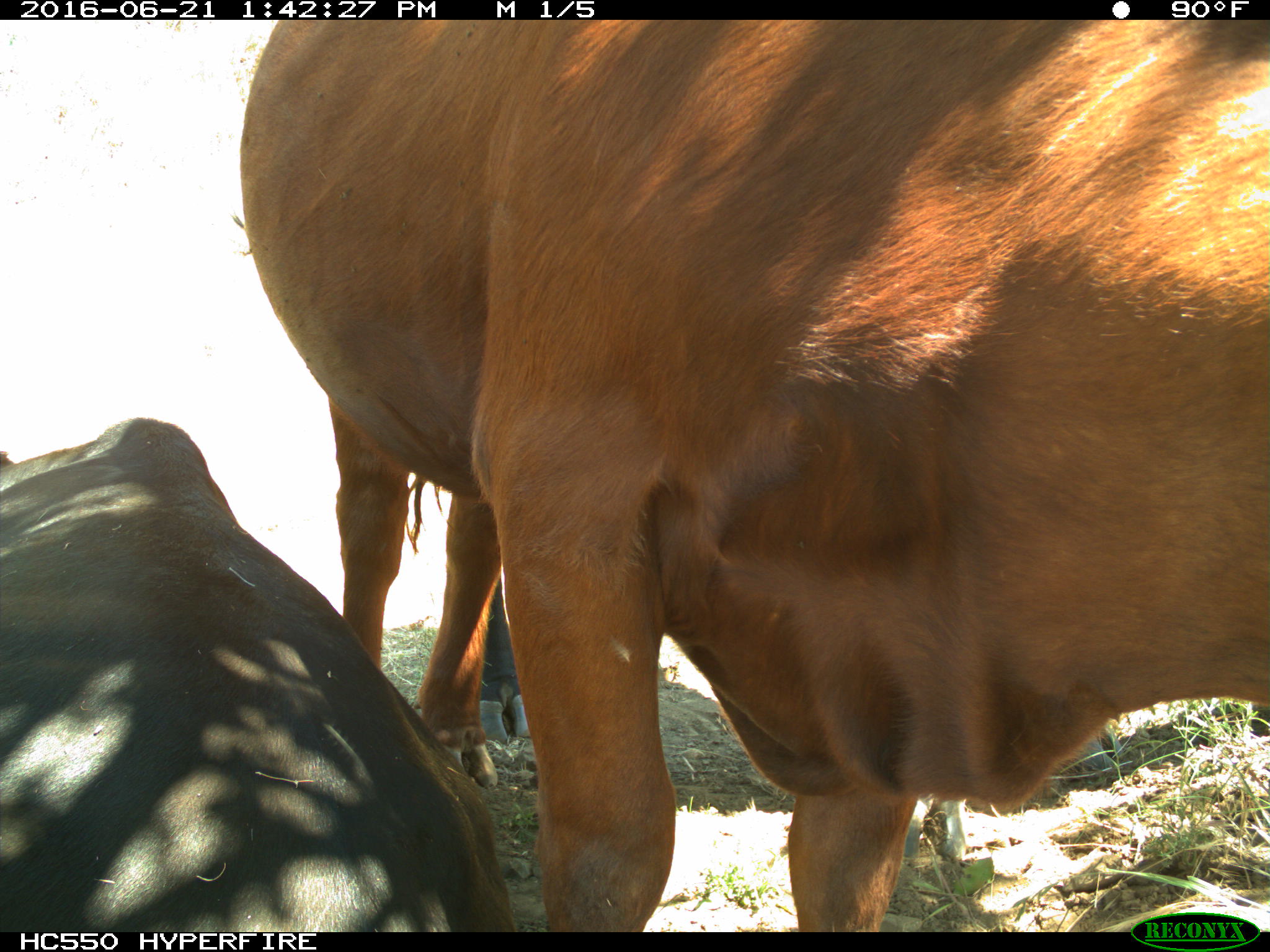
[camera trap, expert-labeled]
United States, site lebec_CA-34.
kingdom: Animalia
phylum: Chordata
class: Mammalia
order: Artiodactyla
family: Bovidae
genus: Bos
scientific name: Bos taurus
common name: domestic cow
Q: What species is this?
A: Bos taurus (domestic cow).